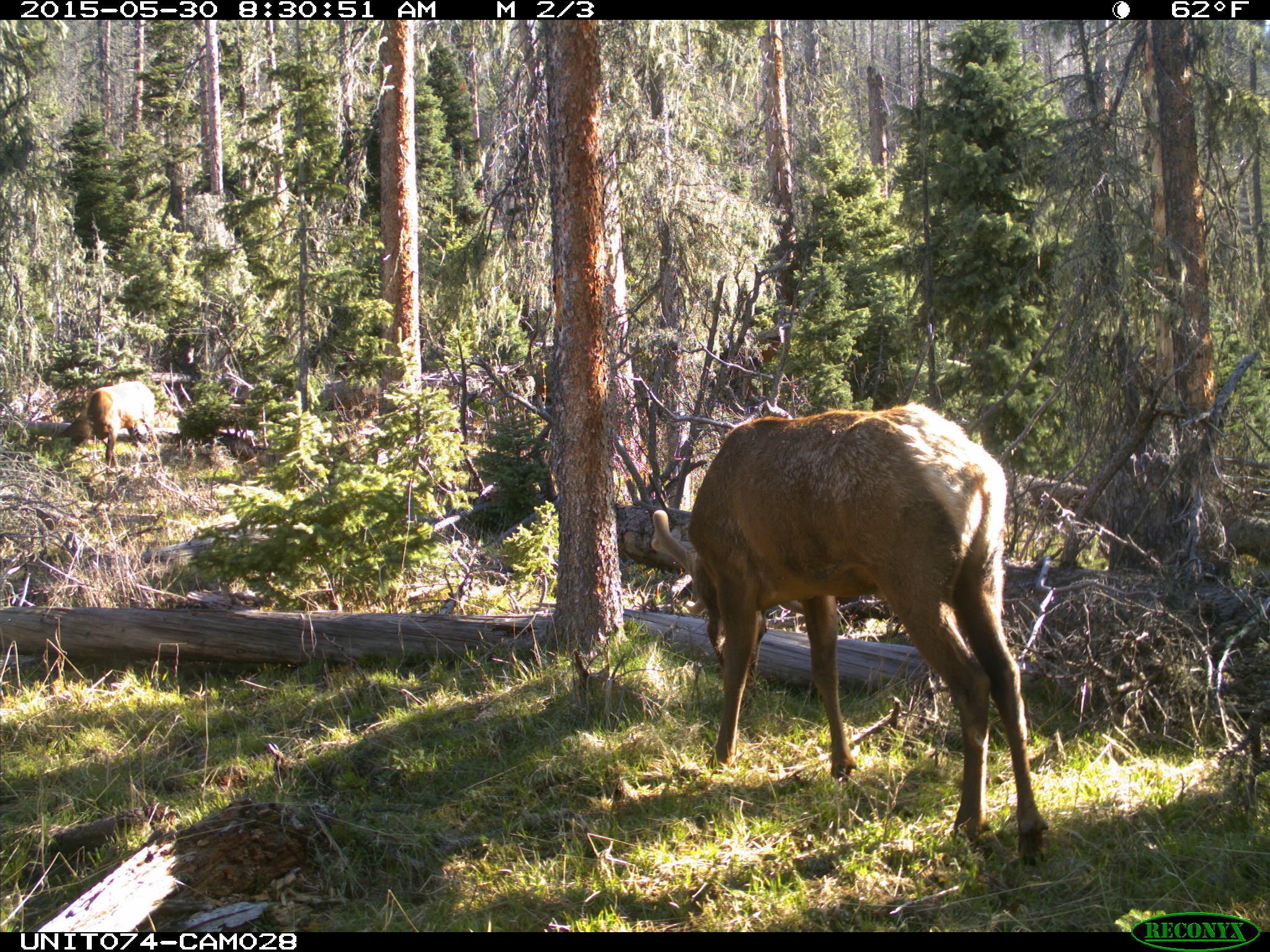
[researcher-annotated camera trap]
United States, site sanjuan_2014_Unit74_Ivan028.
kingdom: Animalia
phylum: Chordata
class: Mammalia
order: Artiodactyla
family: Cervidae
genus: Cervus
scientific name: Cervus elaphus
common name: red deer